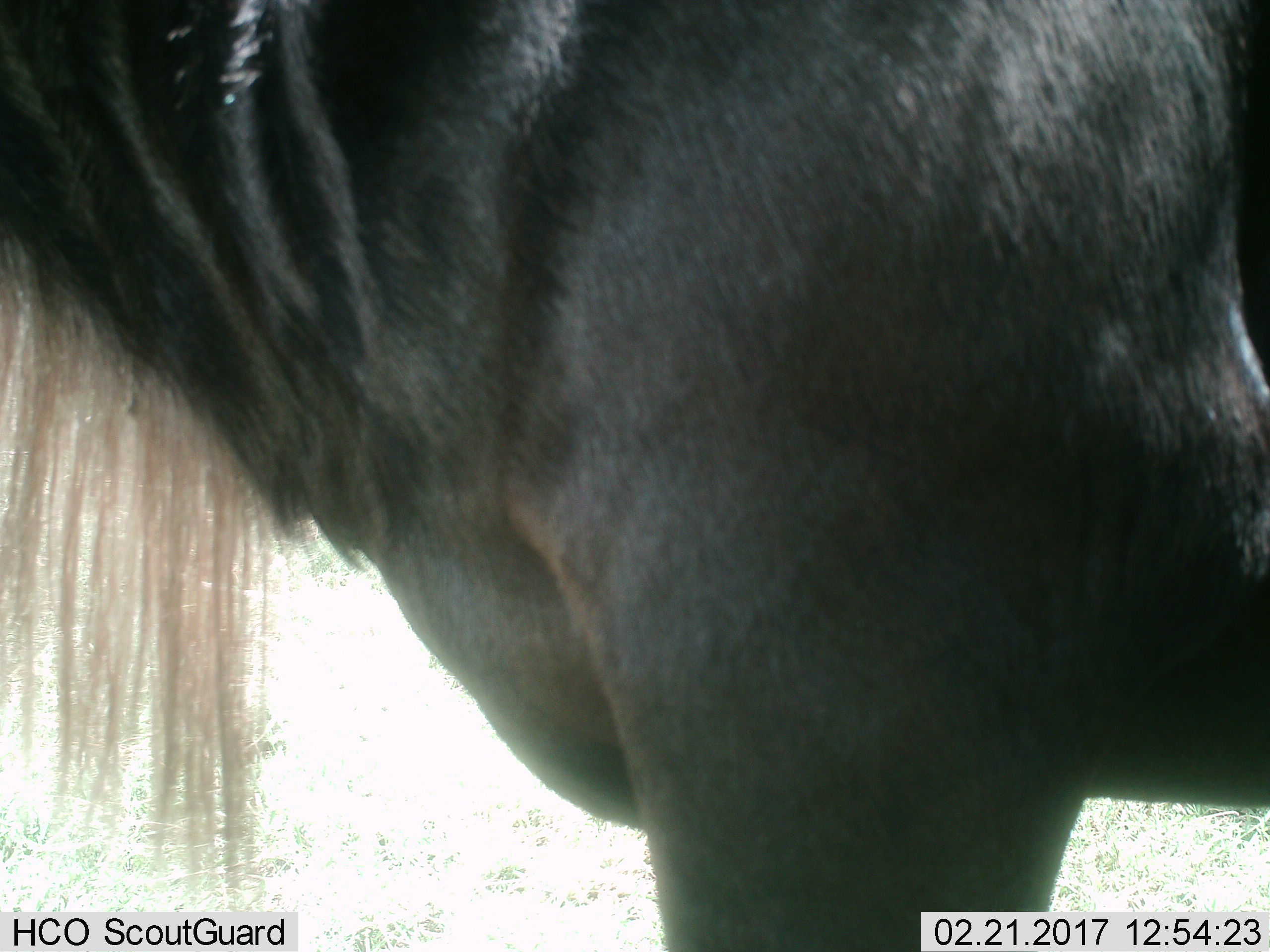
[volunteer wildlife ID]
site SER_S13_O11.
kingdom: Animalia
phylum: Chordata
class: Mammalia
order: Artiodactyla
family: Bovidae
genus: Connochaetes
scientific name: Connochaetes taurinus taurinus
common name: blue wildebeest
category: wildebeestblue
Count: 1.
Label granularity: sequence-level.